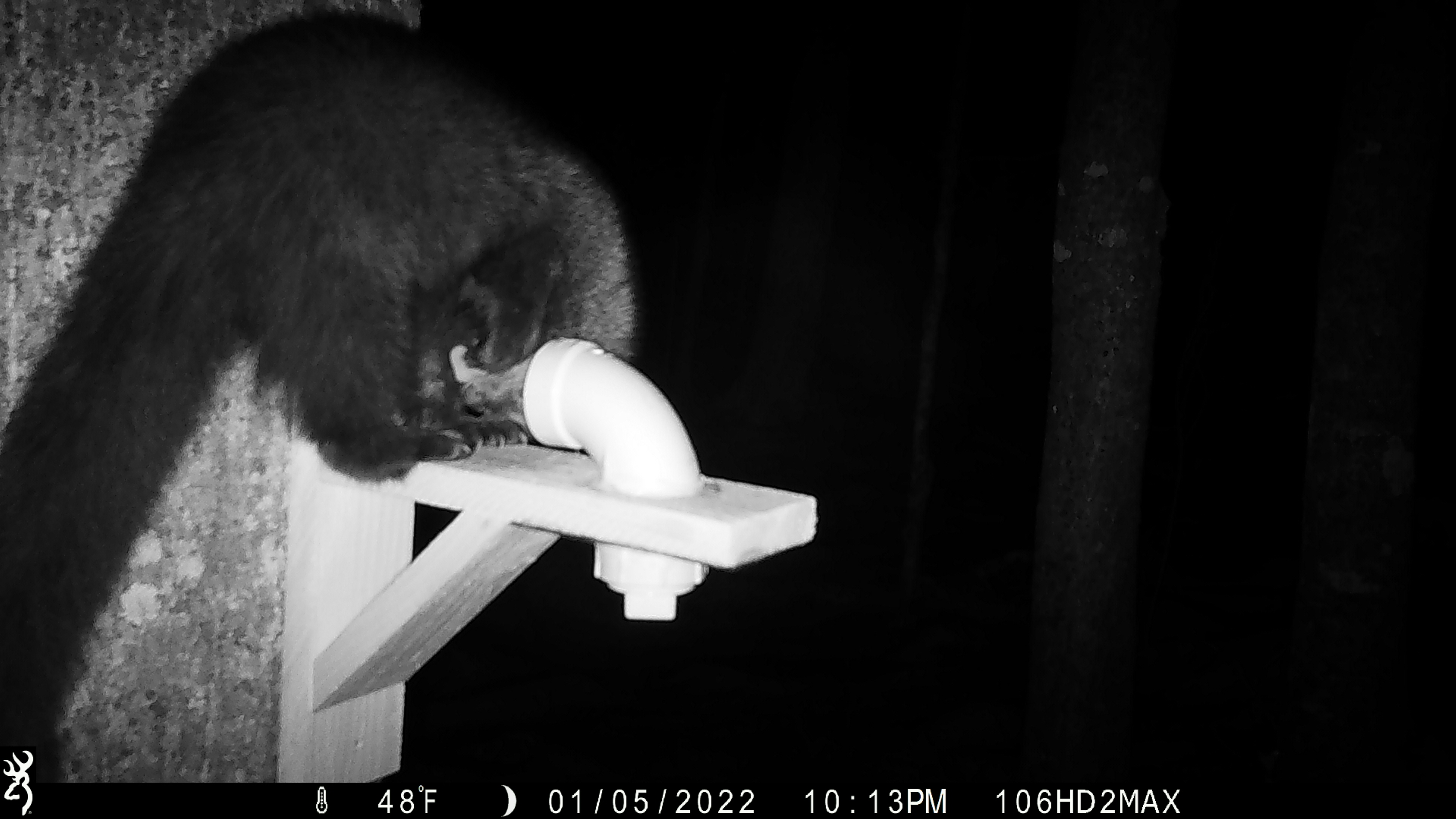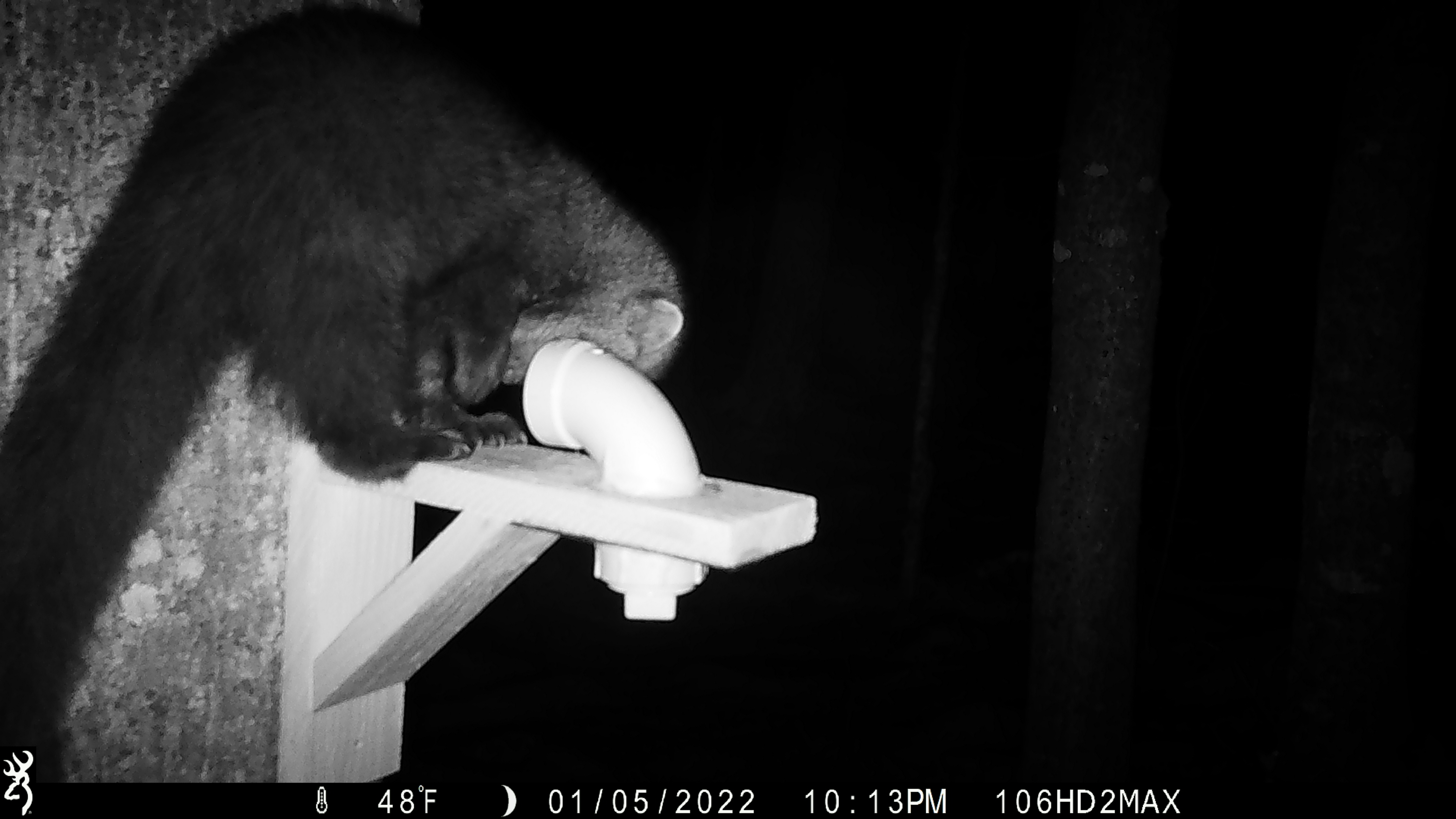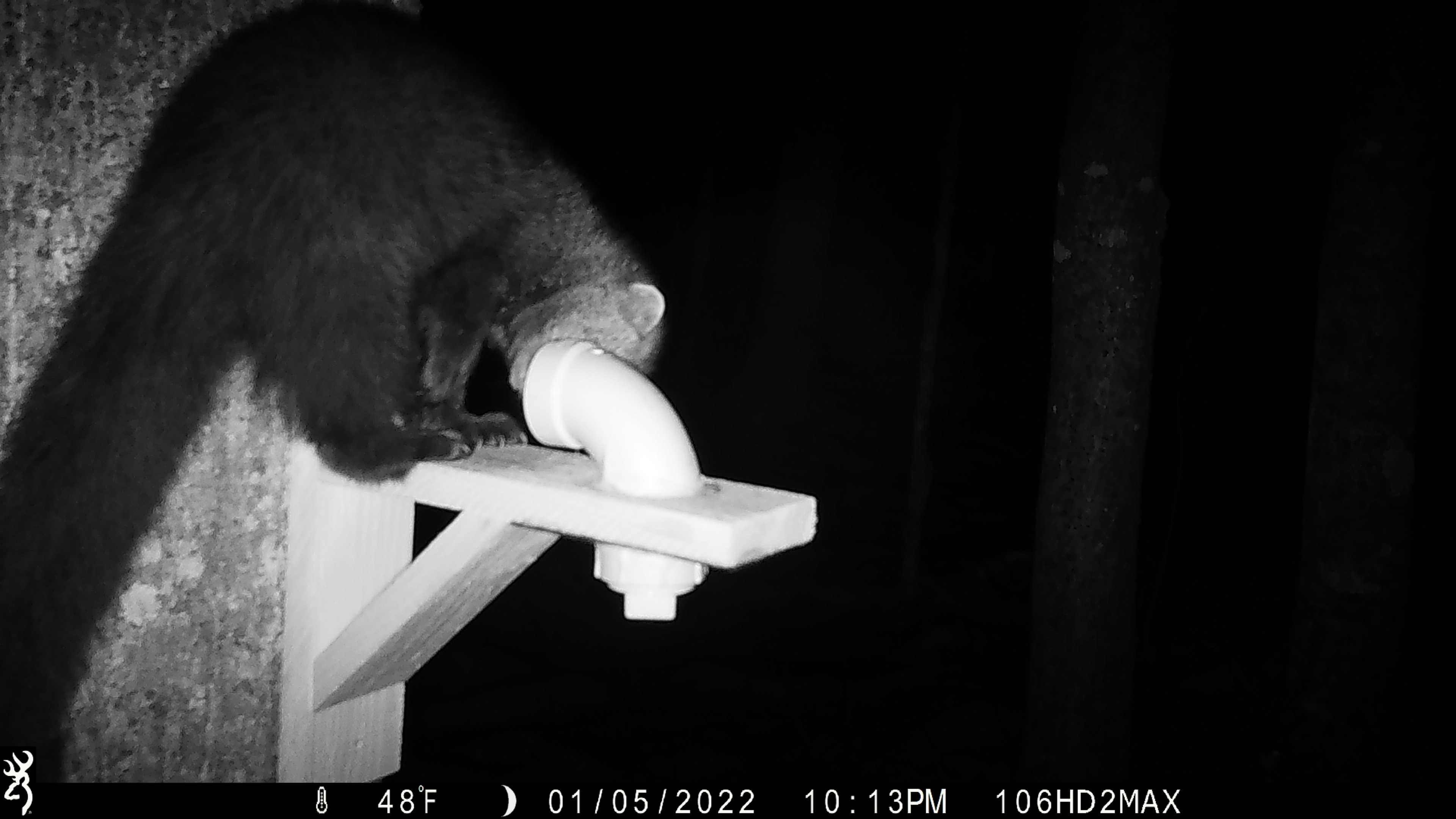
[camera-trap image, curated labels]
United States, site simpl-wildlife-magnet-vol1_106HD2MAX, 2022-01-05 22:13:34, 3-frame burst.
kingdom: Animalia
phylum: Chordata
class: Mammalia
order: Carnivora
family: Mustelidae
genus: Pekania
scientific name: Pekania pennanti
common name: fisher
Fisher (Pekania pennanti).